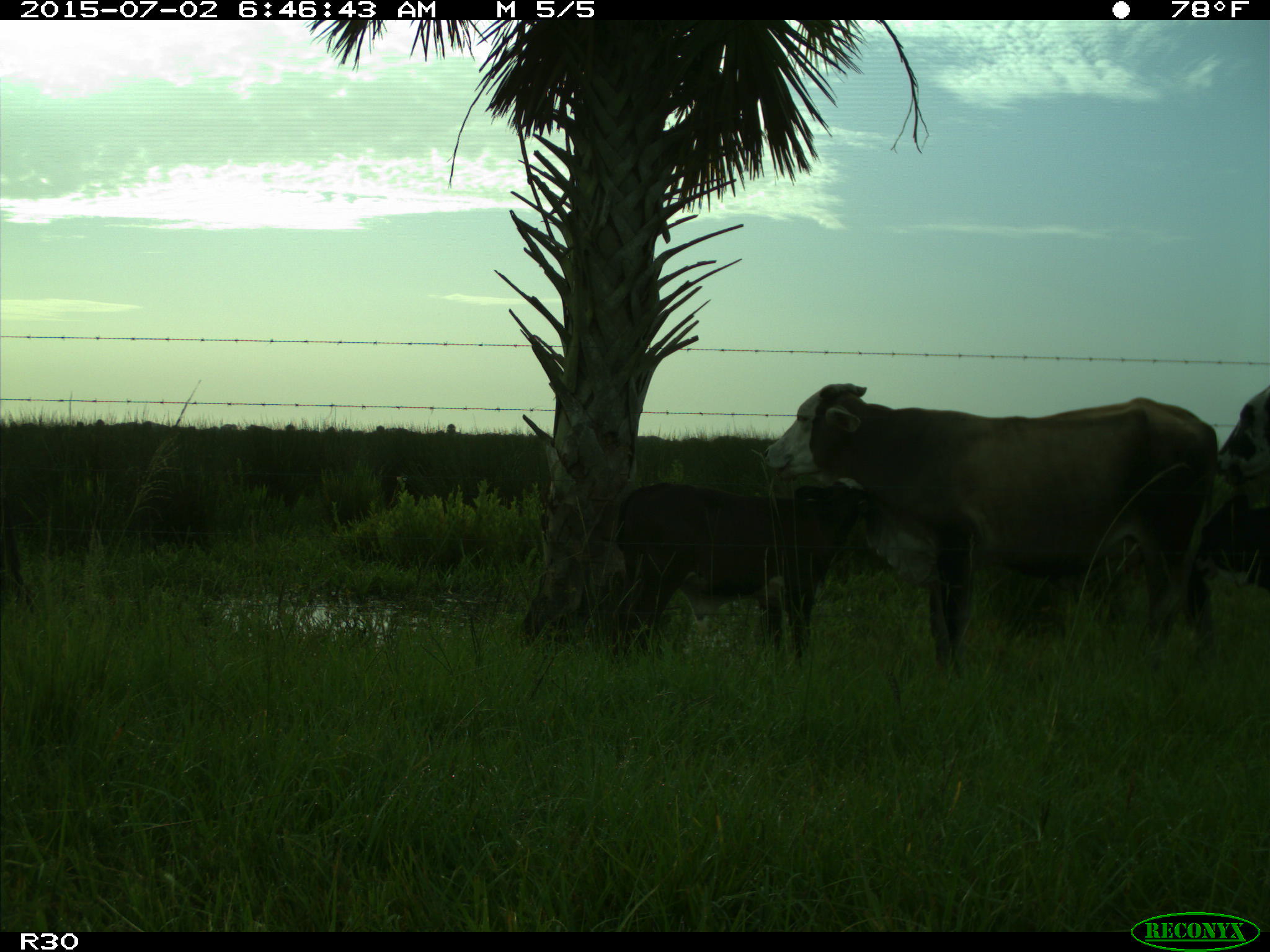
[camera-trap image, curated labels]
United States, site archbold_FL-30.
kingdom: Animalia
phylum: Chordata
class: Mammalia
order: Artiodactyla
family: Bovidae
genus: Bos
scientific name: Bos taurus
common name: domestic cow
Bos taurus (domestic cow).